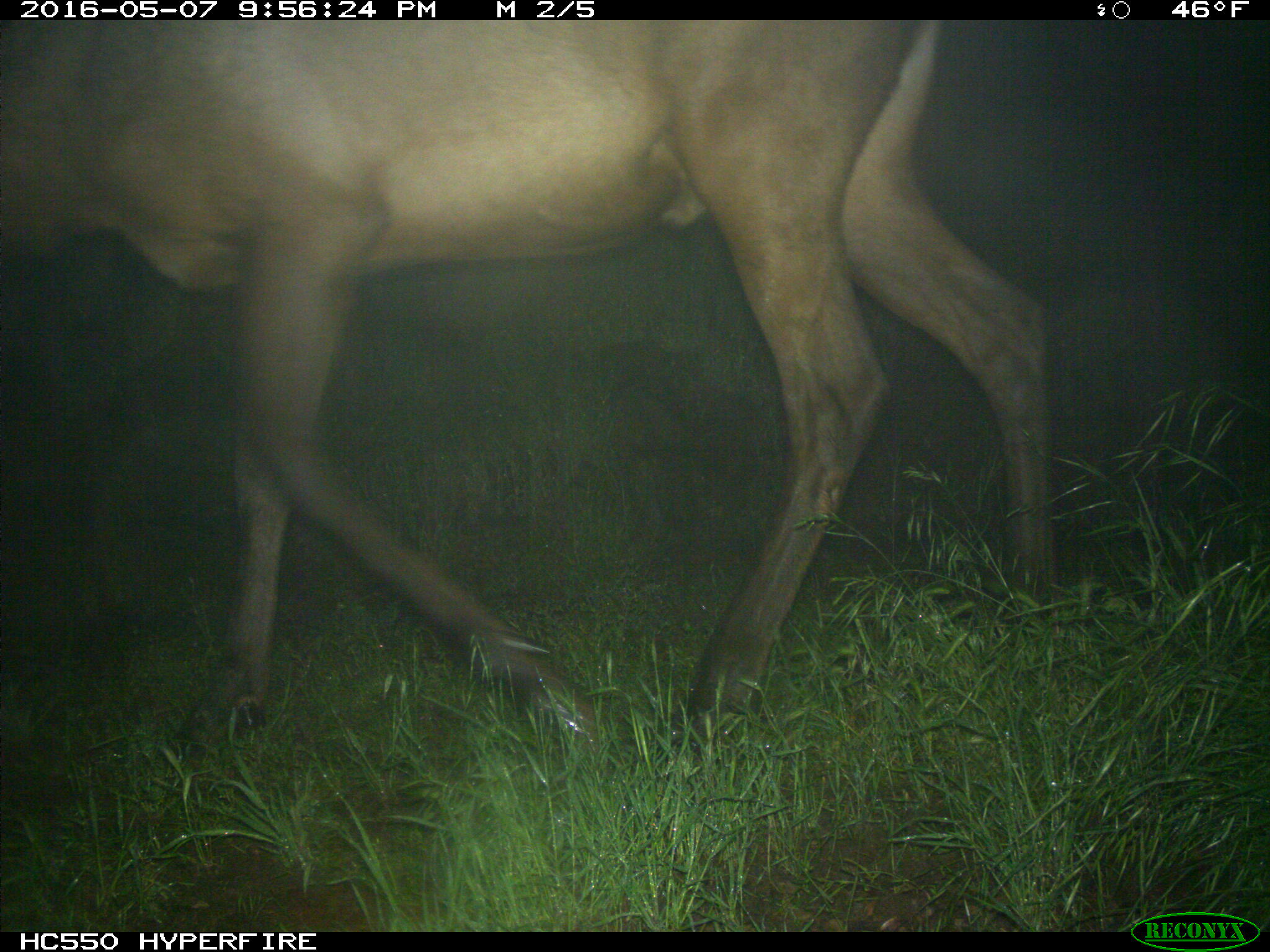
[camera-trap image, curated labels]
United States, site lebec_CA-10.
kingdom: Animalia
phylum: Chordata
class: Mammalia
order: Artiodactyla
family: Cervidae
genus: Cervus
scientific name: Cervus canadensis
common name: elk